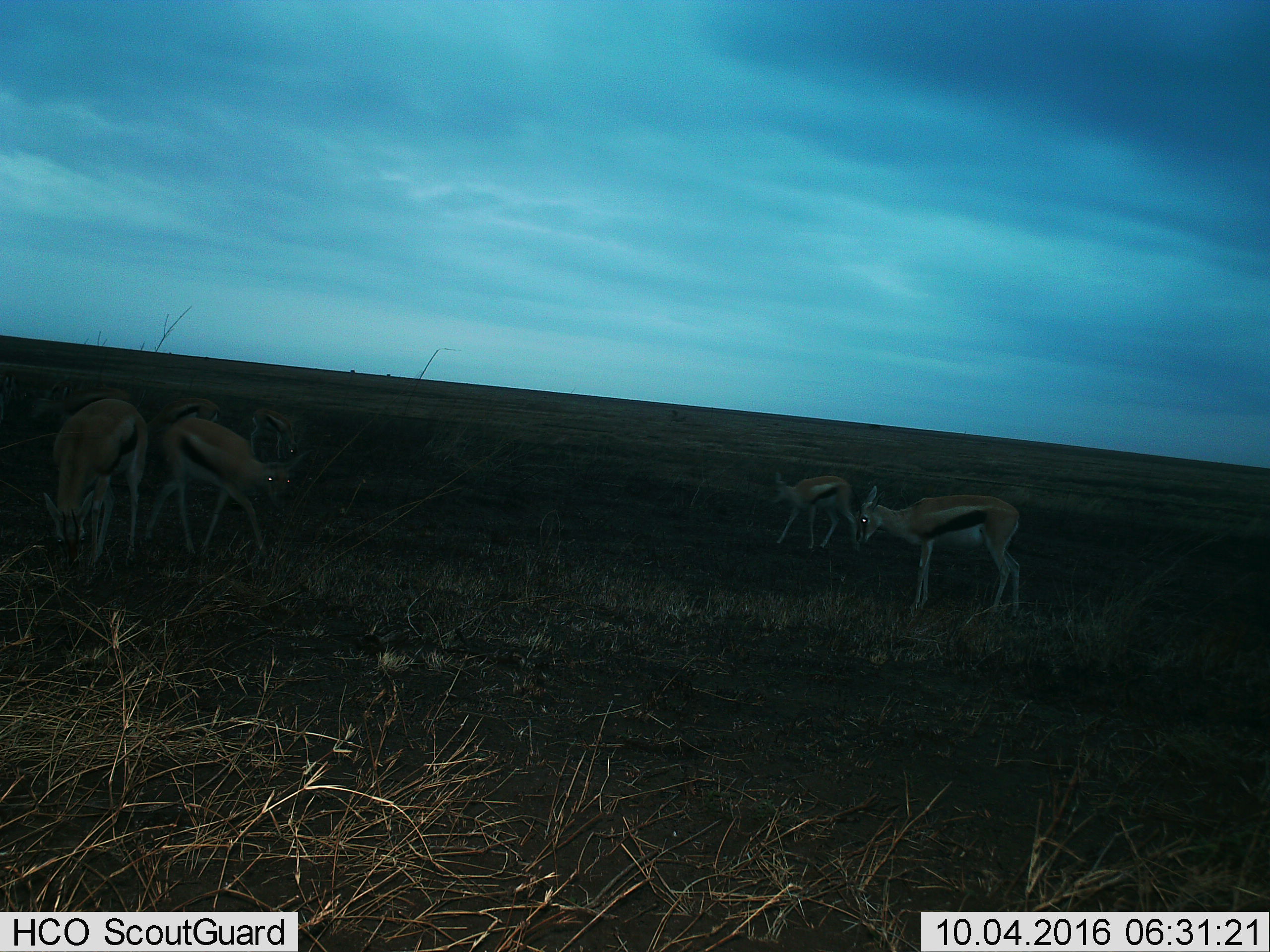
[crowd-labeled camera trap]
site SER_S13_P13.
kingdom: Animalia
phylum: Chordata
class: Mammalia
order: Artiodactyla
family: Bovidae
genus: Eudorcas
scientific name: Eudorcas thomsonii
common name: thomson's gazelle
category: gazellethomsons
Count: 6.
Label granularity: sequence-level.